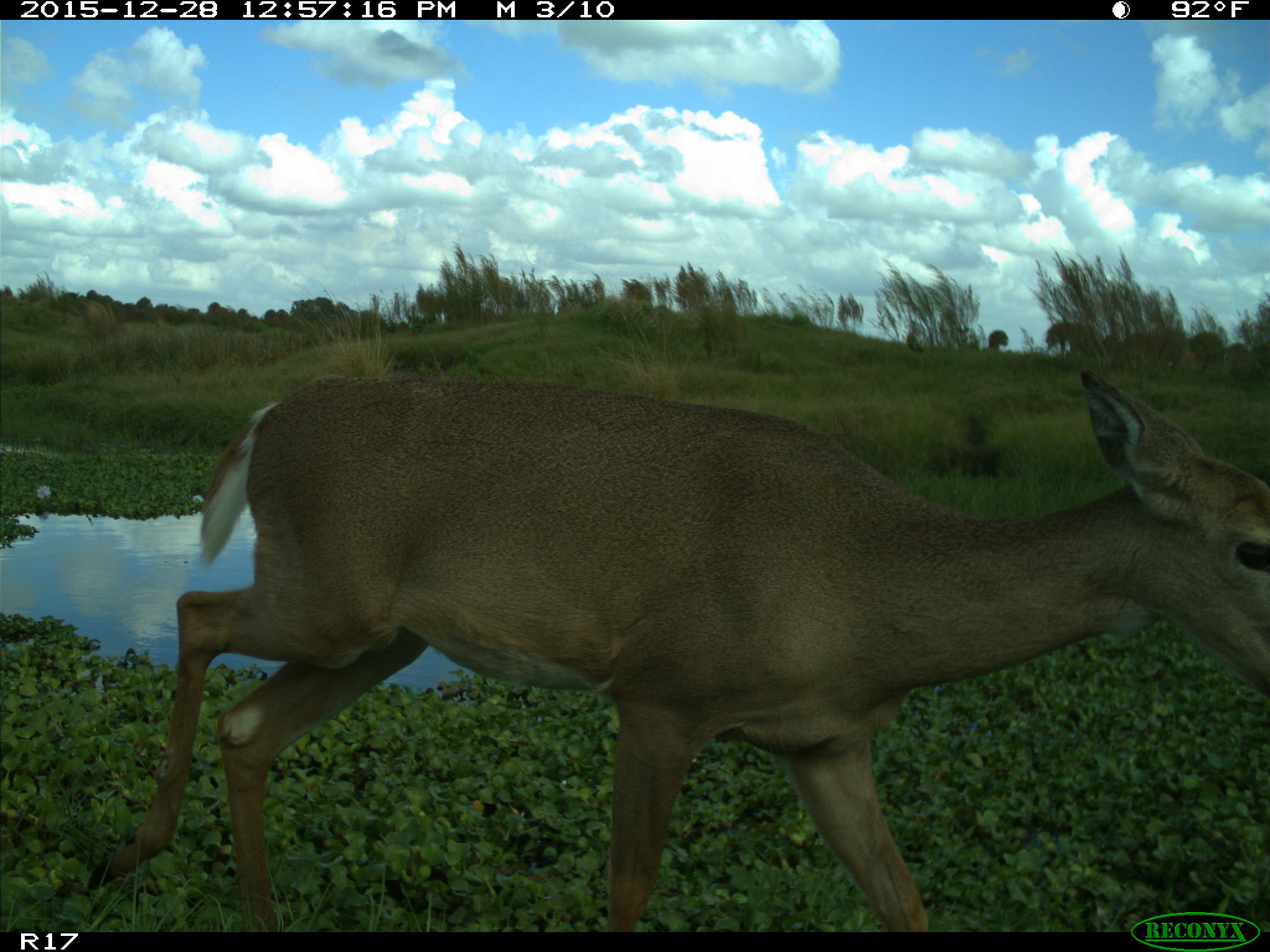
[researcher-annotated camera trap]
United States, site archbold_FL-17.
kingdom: Animalia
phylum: Chordata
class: Mammalia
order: Artiodactyla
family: Cervidae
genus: Odocoileus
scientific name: Odocoileus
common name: deer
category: unidentified deer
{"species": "unidentified deer (deer) (Odocoileus)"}